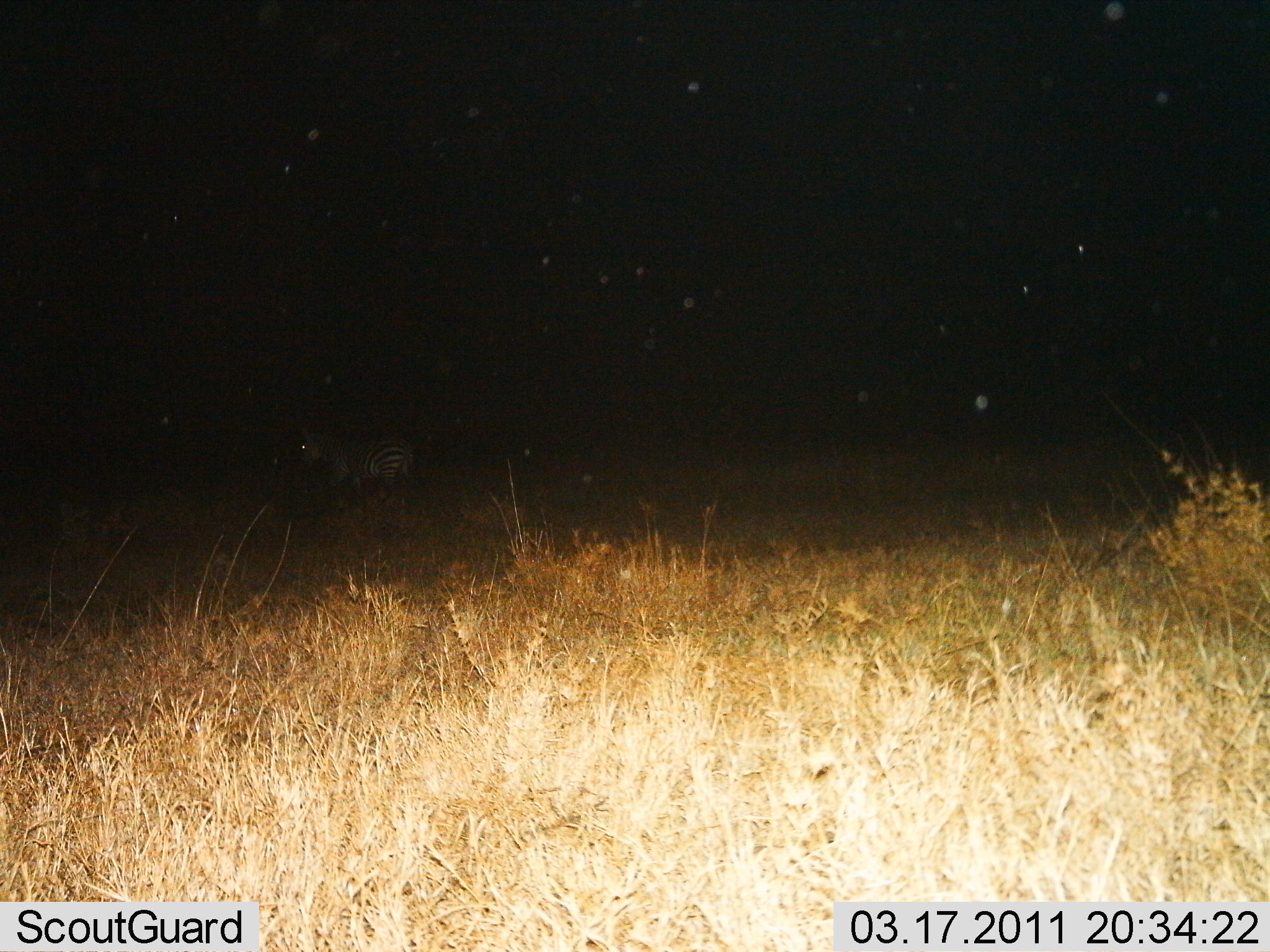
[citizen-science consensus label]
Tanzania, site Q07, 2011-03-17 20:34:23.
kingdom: Animalia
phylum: Chordata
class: Mammalia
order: Perissodactyla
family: Equidae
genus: Equus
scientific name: Equus quagga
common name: plains zebra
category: zebra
Zebra (plains zebra) (Equus quagga), count 1. Behavior (volunteer vote fractions): standing 67%, resting 0%, moving 33%, interacting 0%. Young present (vote fraction): 0%. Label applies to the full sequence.